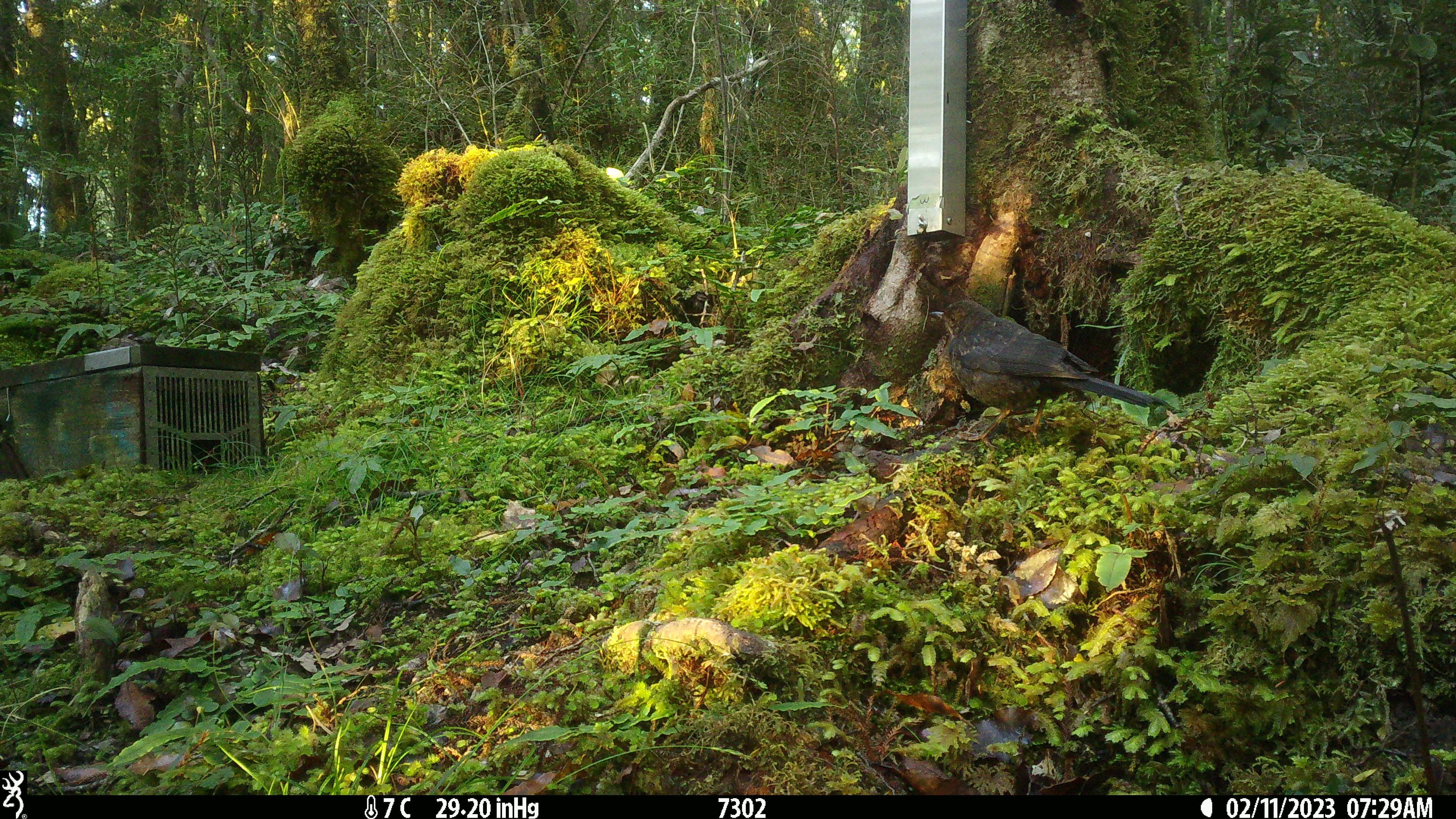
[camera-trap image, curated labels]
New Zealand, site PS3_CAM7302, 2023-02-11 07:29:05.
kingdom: Animalia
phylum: Chordata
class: Aves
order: Passeriformes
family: Turdidae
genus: Turdus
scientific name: Turdus merula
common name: eurasian blackbird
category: blackbird